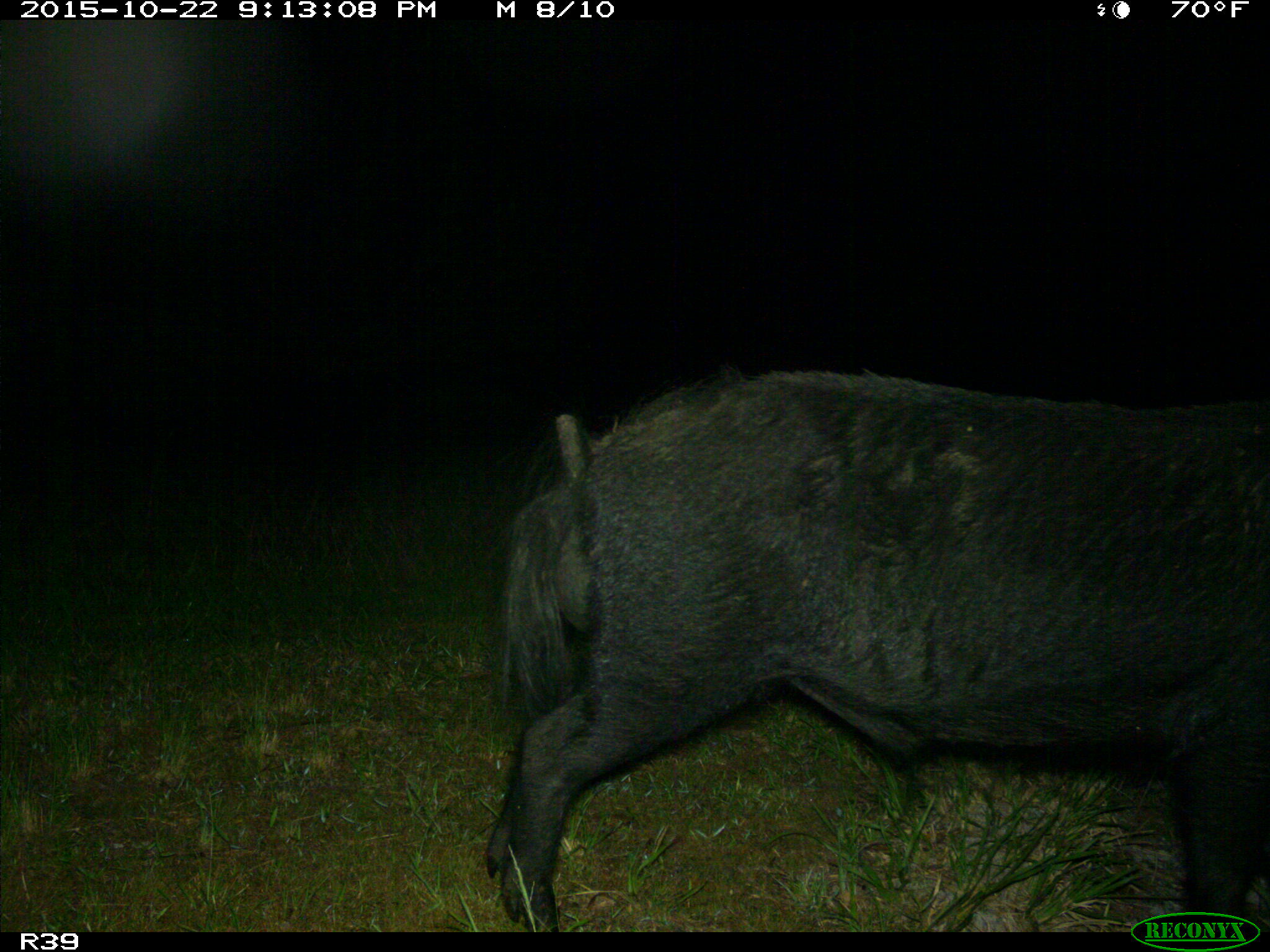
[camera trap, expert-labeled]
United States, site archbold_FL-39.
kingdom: Animalia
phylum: Chordata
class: Mammalia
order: Artiodactyla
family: Suidae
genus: Sus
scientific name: Sus scrofa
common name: wild boar